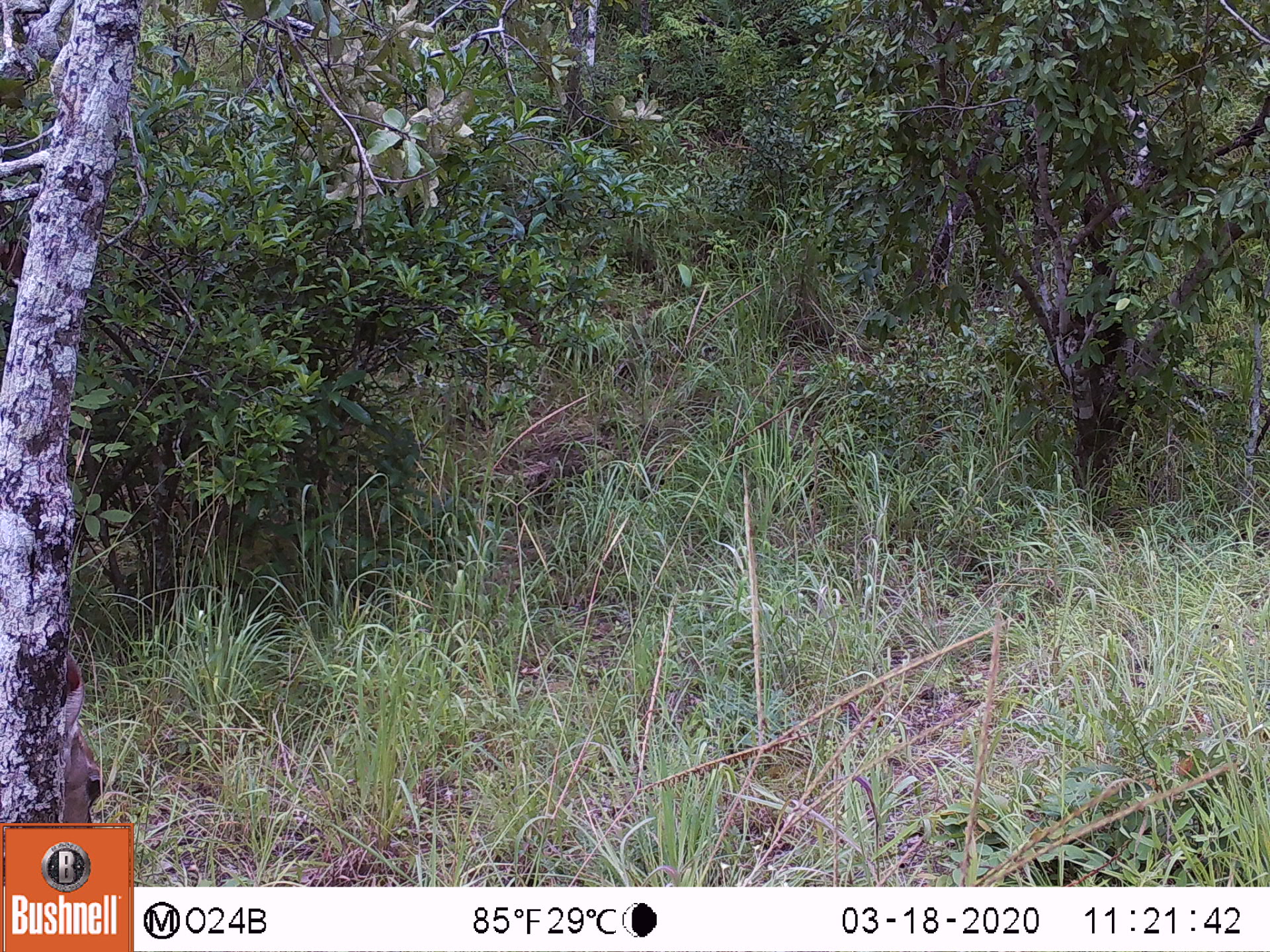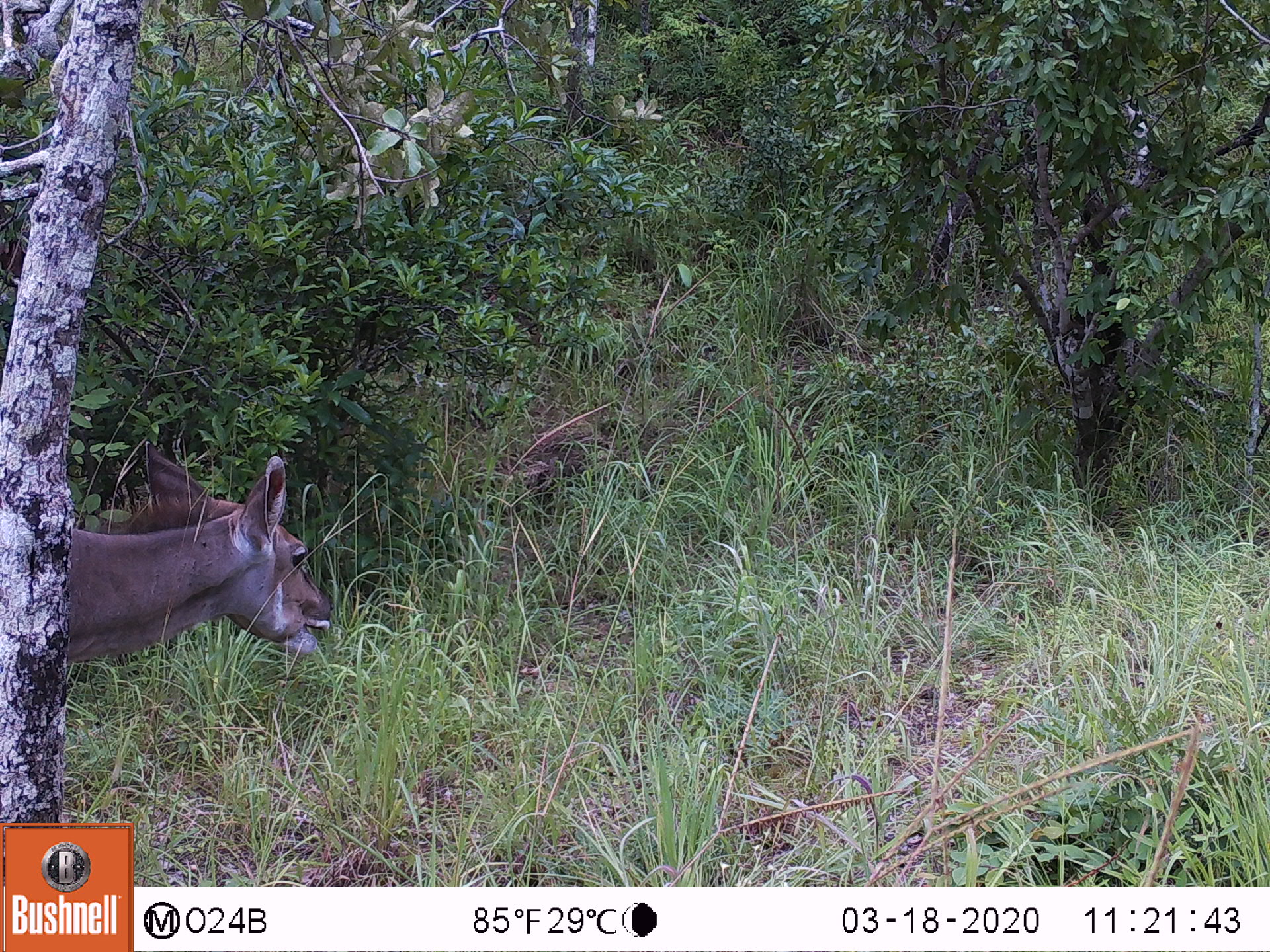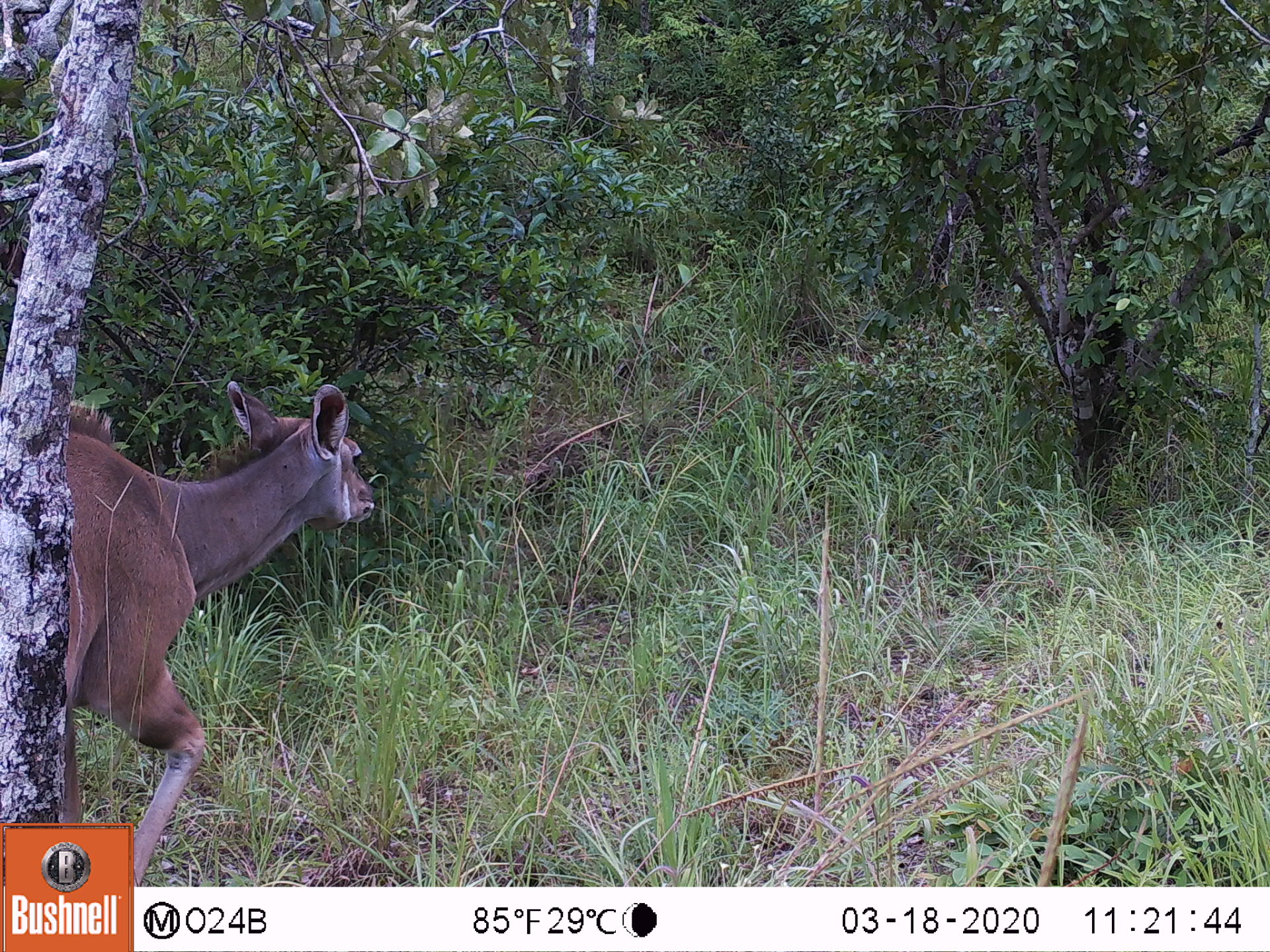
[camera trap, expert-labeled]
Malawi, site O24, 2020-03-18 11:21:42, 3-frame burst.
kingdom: Animalia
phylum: Chordata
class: Mammalia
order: Artiodactyla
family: Bovidae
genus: Tragelaphus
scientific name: Tragelaphus strepsiceros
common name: greater kudu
Greater kudu (Tragelaphus strepsiceros), count 1.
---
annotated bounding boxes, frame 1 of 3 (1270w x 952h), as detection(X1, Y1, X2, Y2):
greater kudu: detection(66, 652, 106, 821)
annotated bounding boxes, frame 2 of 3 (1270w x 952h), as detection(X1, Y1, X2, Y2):
greater kudu: detection(69, 439, 332, 663)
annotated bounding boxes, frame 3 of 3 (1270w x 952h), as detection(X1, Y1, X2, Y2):
greater kudu: detection(74, 378, 377, 819)